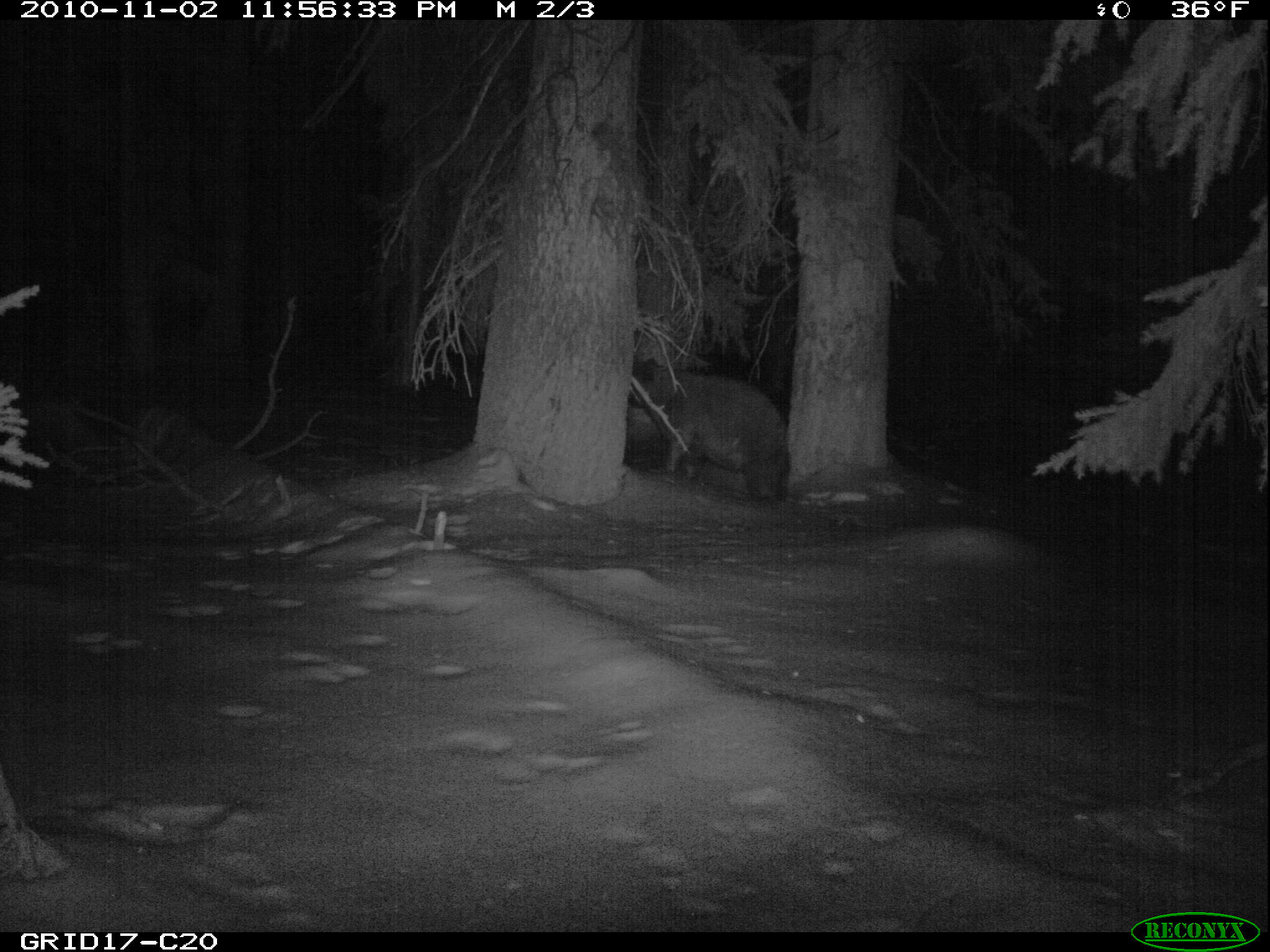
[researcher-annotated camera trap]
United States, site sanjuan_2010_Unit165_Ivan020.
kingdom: Animalia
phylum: Chordata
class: Mammalia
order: Carnivora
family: Ursidae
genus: Ursus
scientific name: Ursus americanus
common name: american black bear